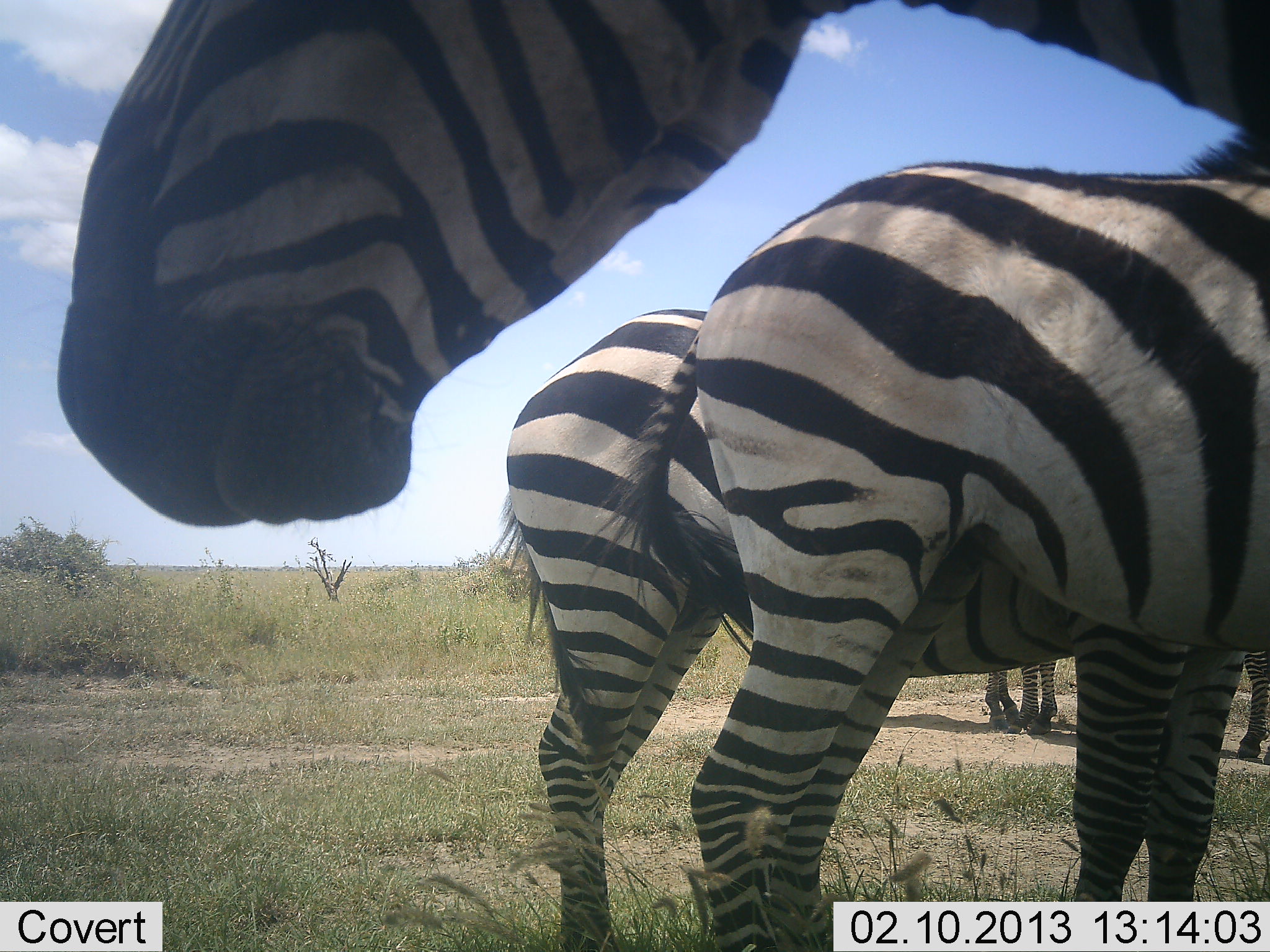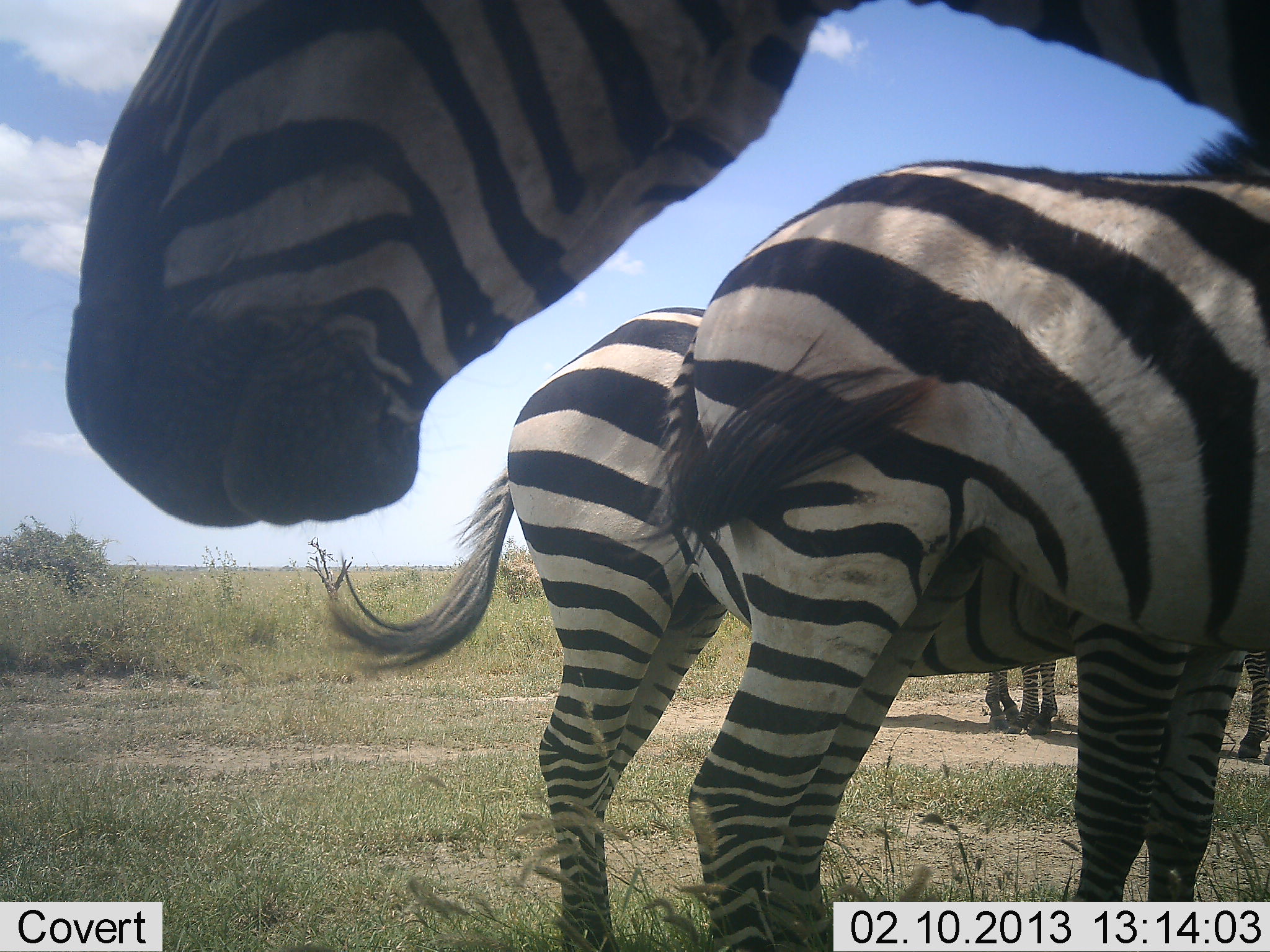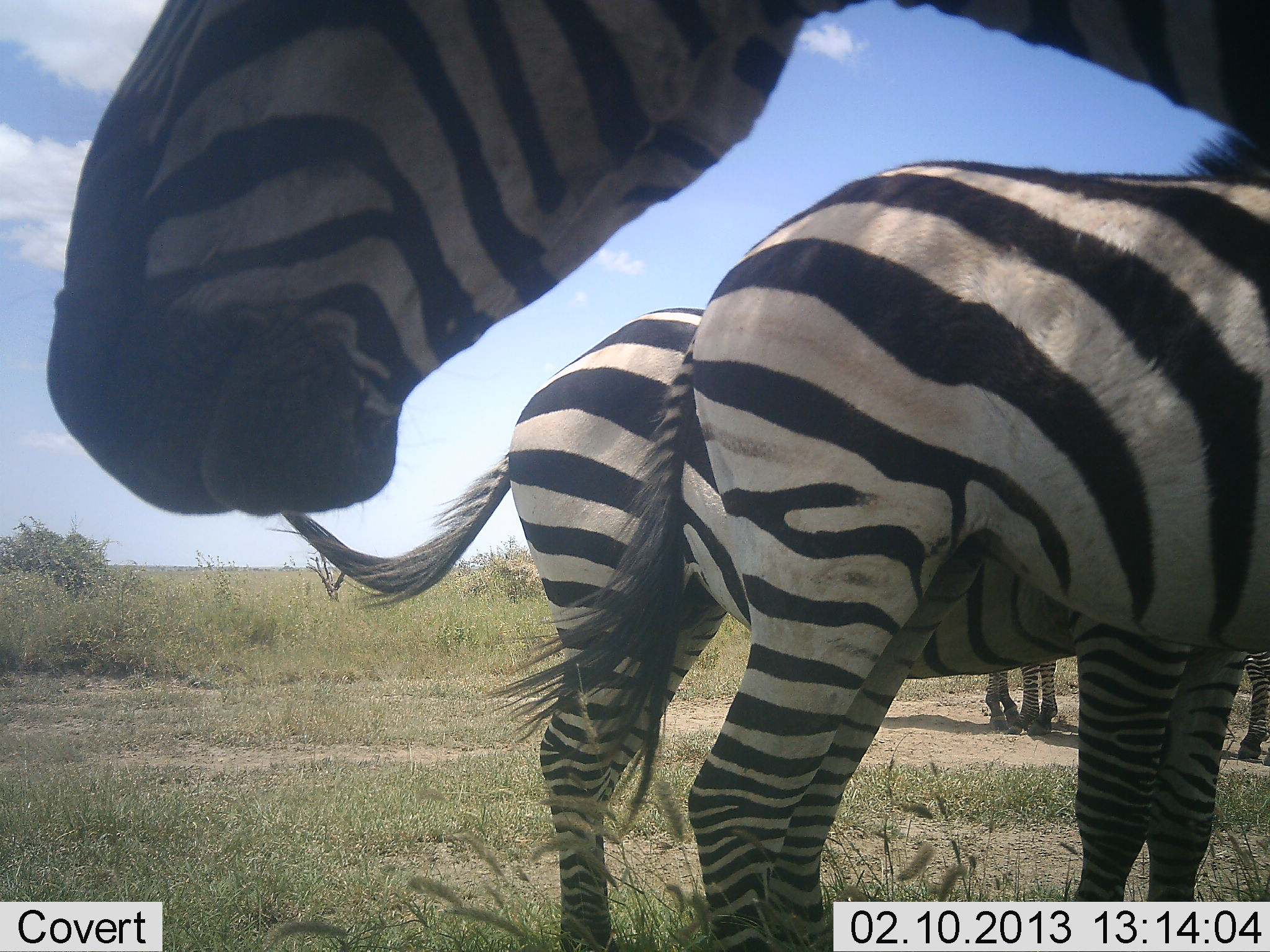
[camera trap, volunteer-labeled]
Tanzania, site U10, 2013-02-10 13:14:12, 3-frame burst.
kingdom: Animalia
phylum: Chordata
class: Mammalia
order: Perissodactyla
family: Equidae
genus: Equus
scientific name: Equus quagga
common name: plains zebra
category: zebra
Zebra (plains zebra) (Equus quagga), count 5. Behavior (volunteer vote fractions): standing 96%, resting 8%, moving 4%, interacting 4%. Young present (vote fraction): 0%. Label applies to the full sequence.